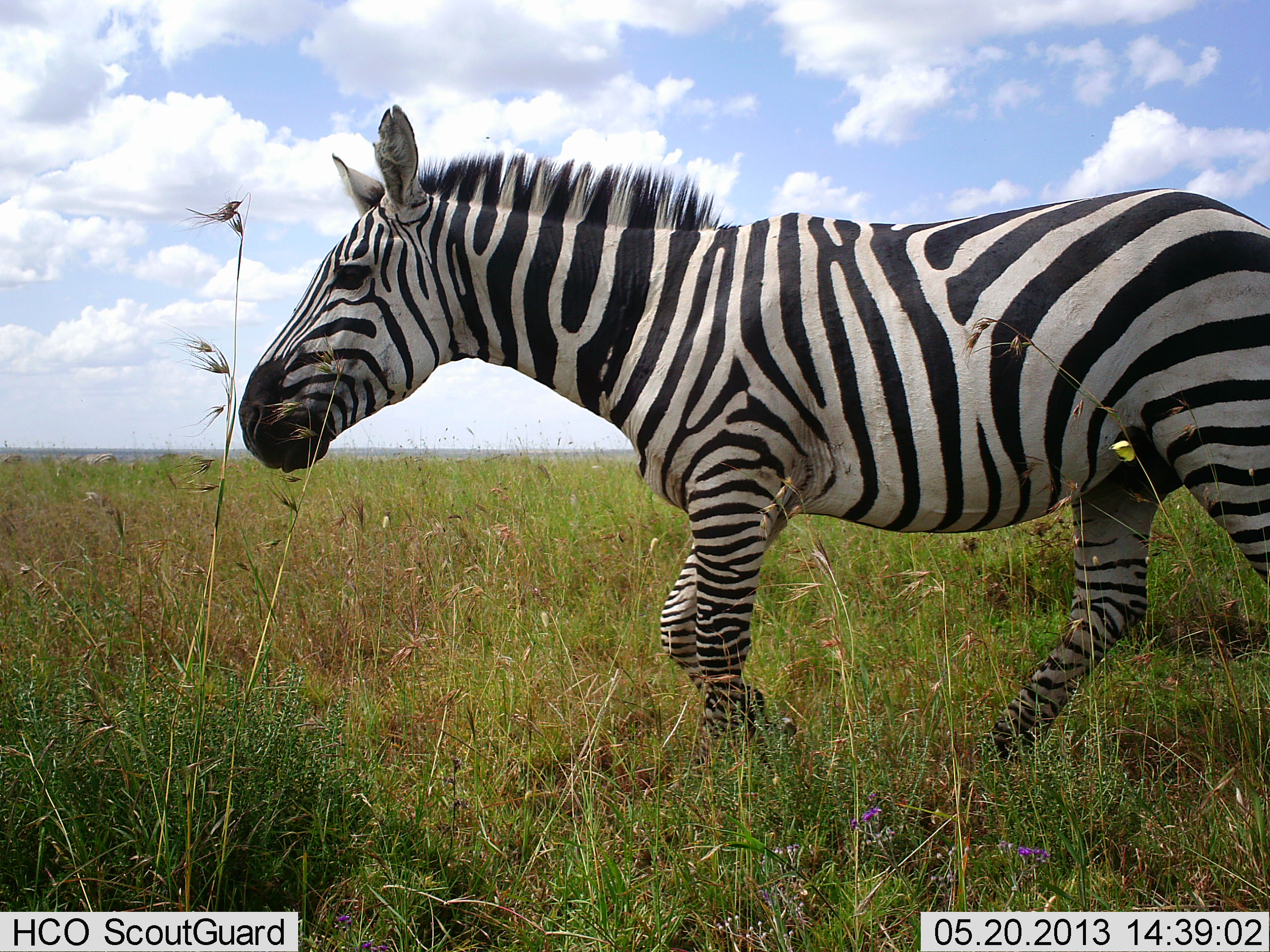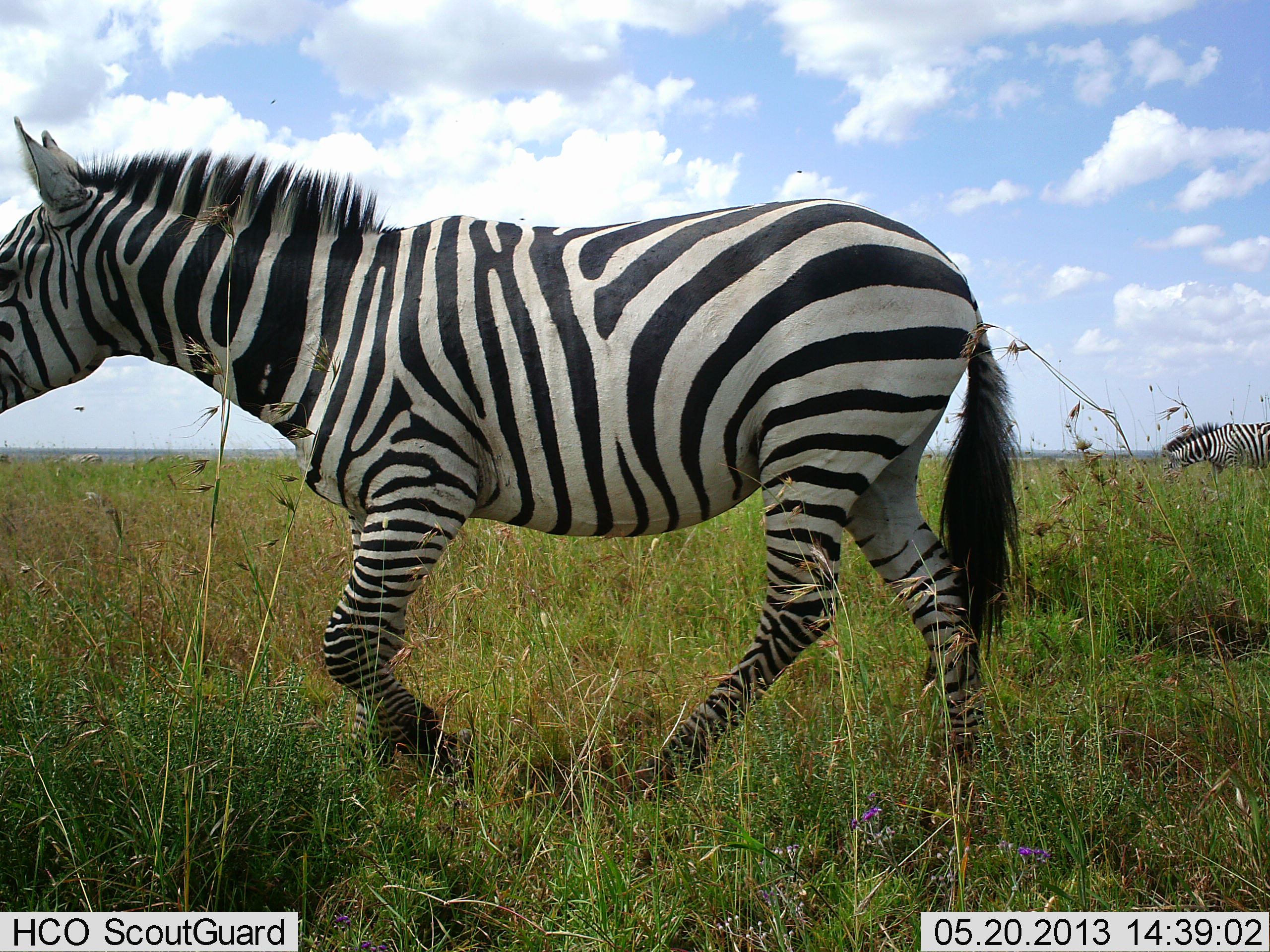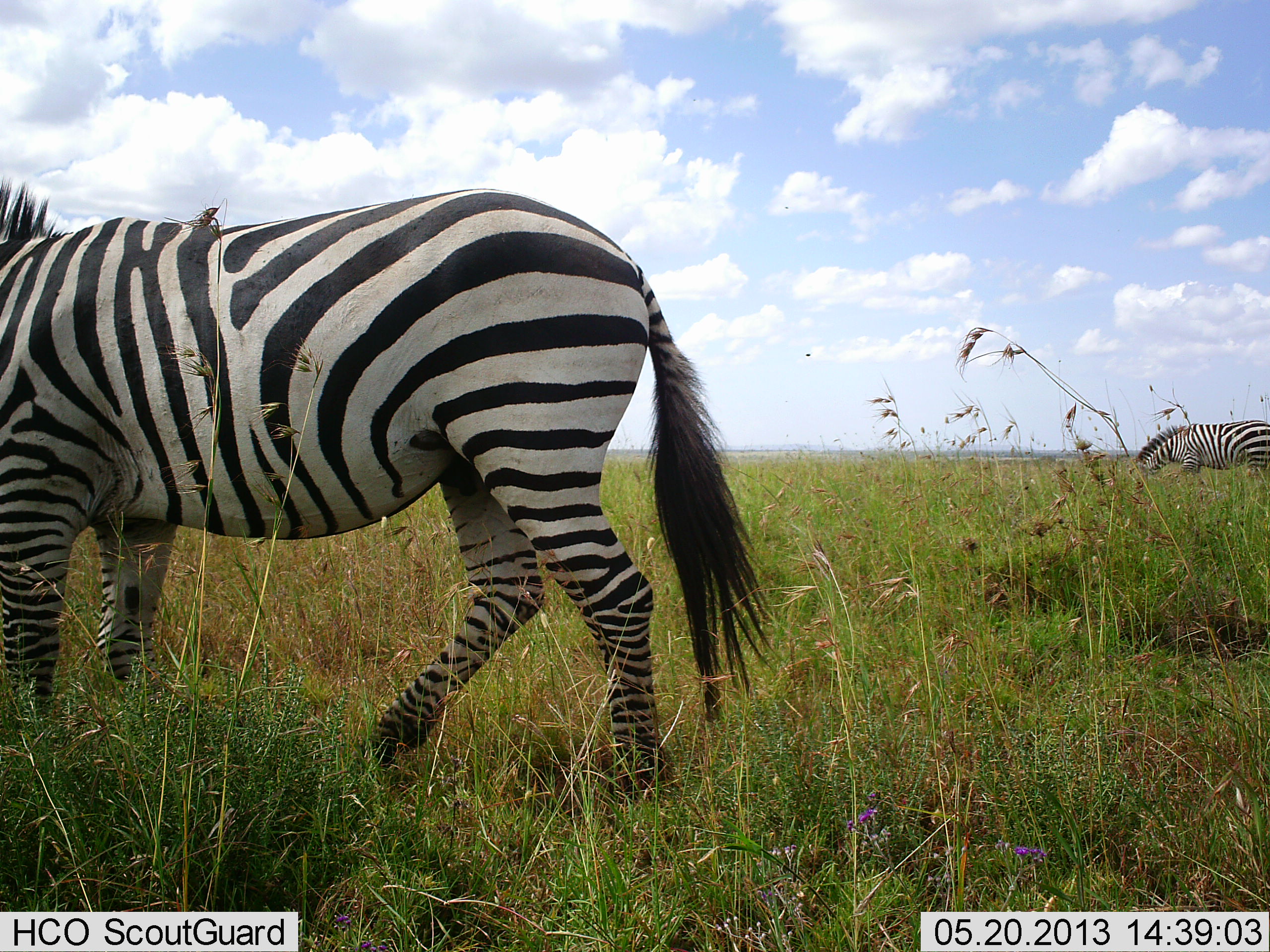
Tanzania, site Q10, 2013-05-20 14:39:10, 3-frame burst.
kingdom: Animalia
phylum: Chordata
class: Mammalia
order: Perissodactyla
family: Equidae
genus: Equus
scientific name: Equus quagga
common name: plains zebra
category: zebra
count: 2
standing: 22%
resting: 0%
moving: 100%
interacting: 0%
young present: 0%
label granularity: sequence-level